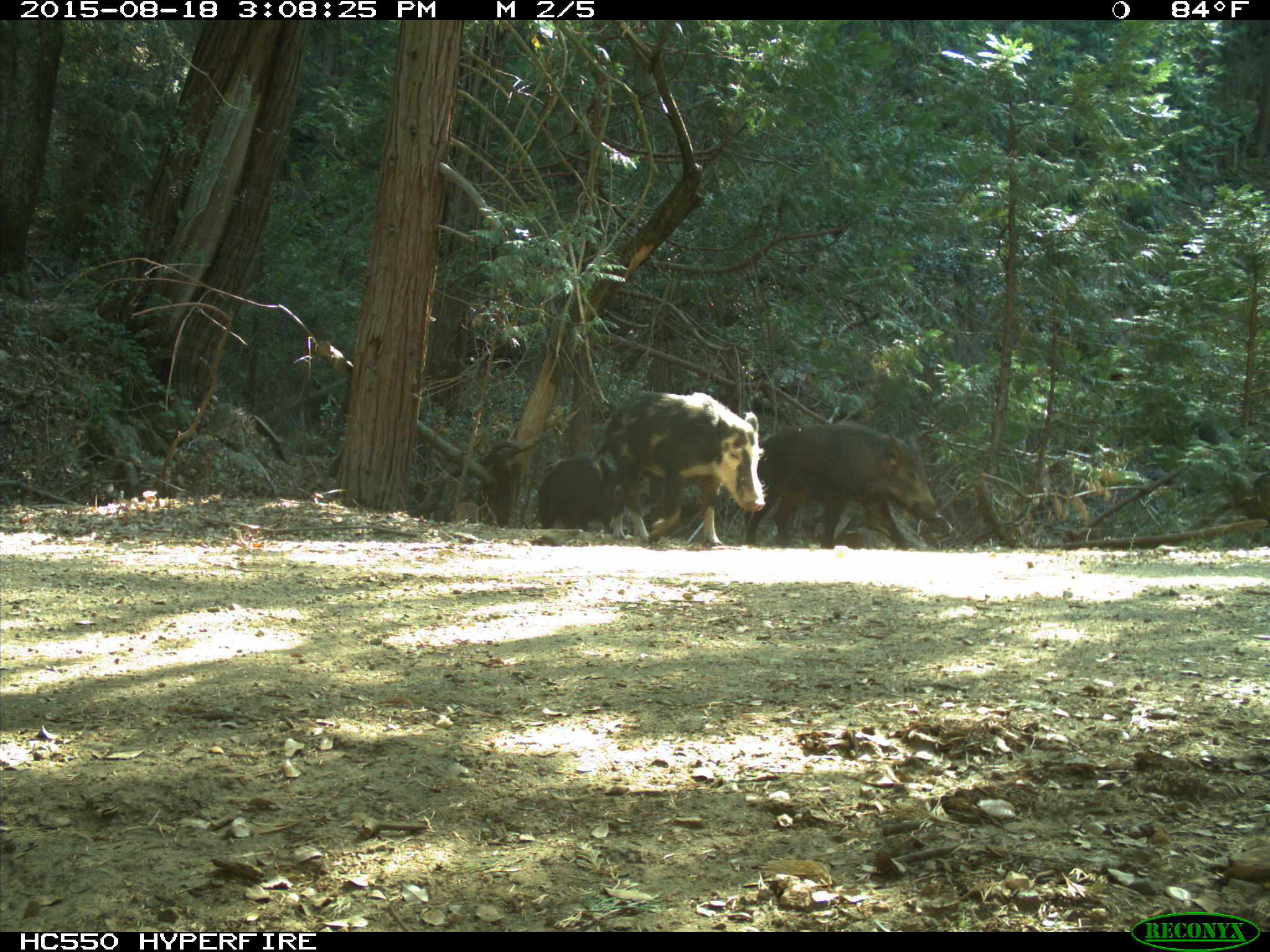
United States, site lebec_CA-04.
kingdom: Animalia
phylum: Chordata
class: Mammalia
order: Artiodactyla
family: Suidae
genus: Sus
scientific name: Sus scrofa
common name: wild boar